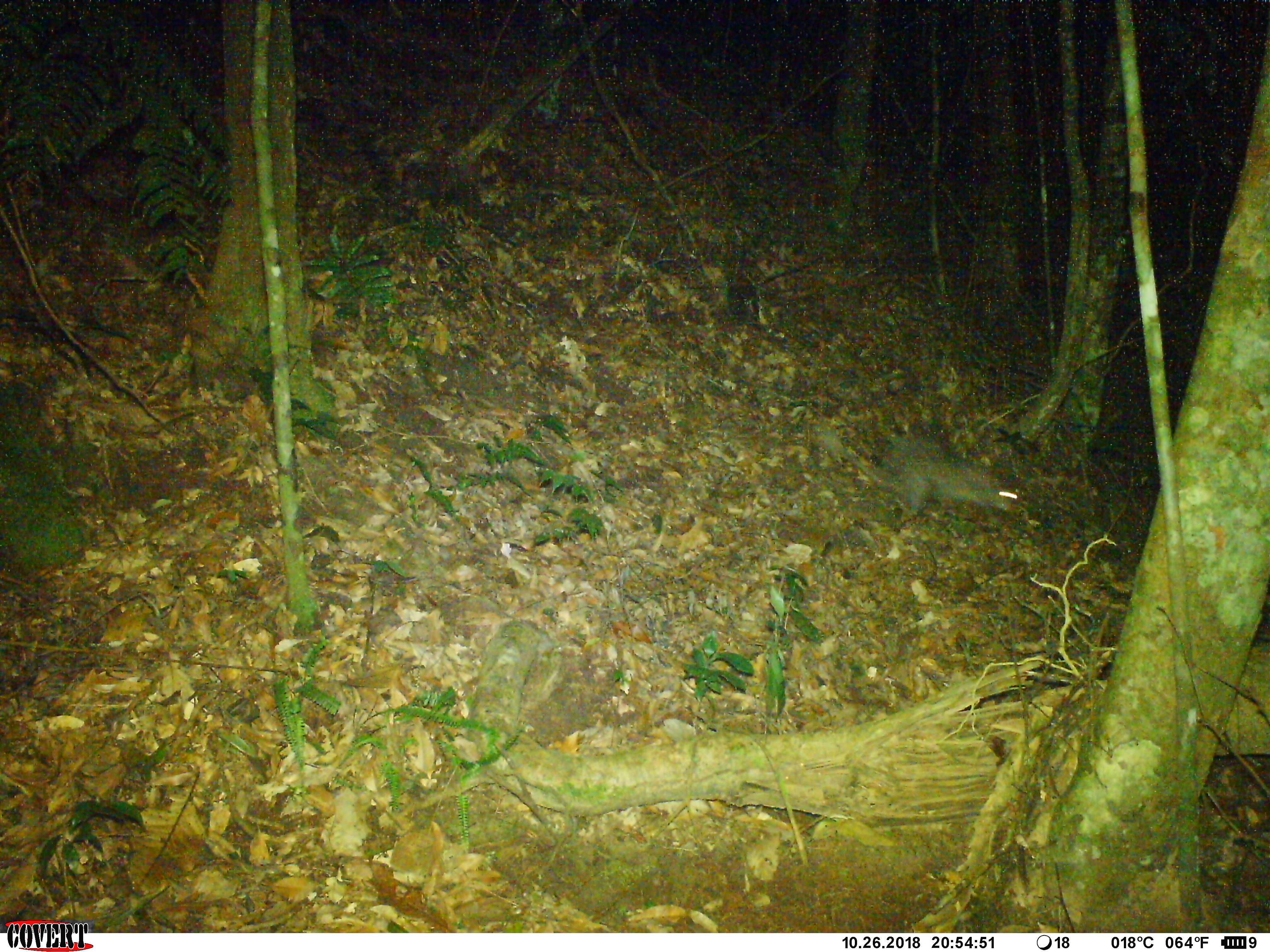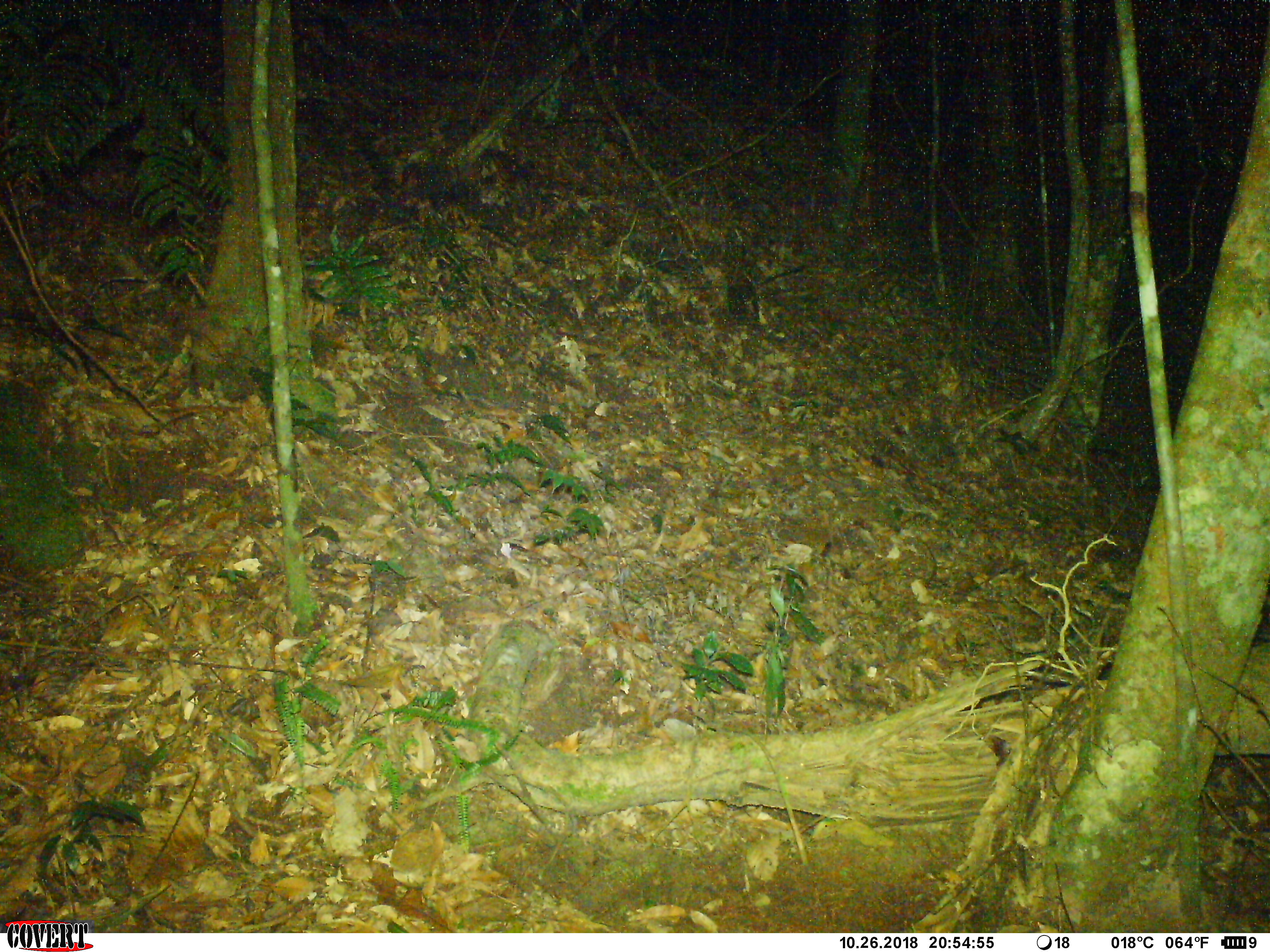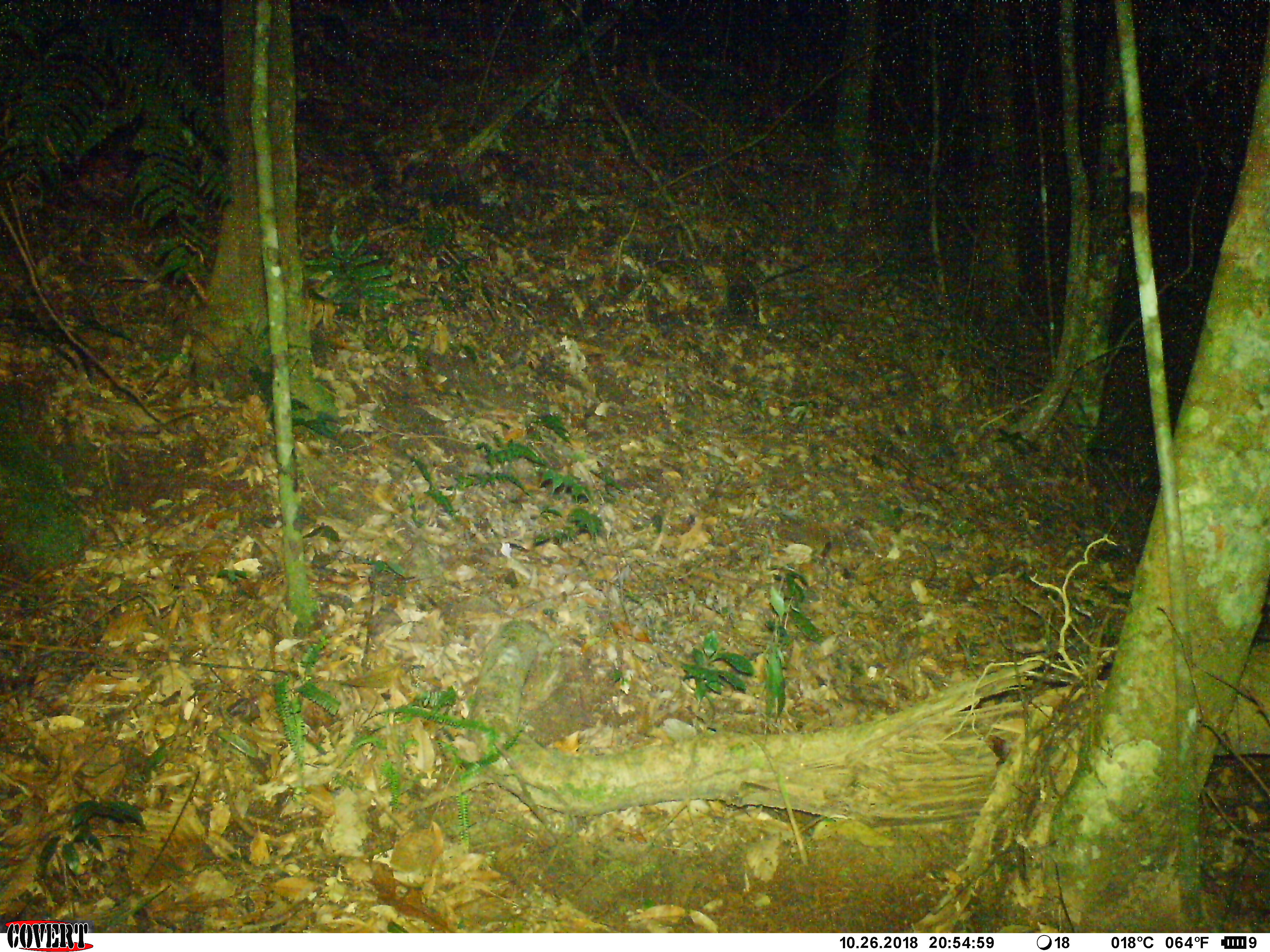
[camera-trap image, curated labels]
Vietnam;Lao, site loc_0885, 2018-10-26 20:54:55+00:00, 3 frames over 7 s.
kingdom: Animalia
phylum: Chordata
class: Mammalia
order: Rodentia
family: Hystricidae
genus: Atherurus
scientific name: Atherurus macrourus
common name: asiatic brush-tailed porcupine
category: asiatic brush tailed porcupine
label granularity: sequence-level